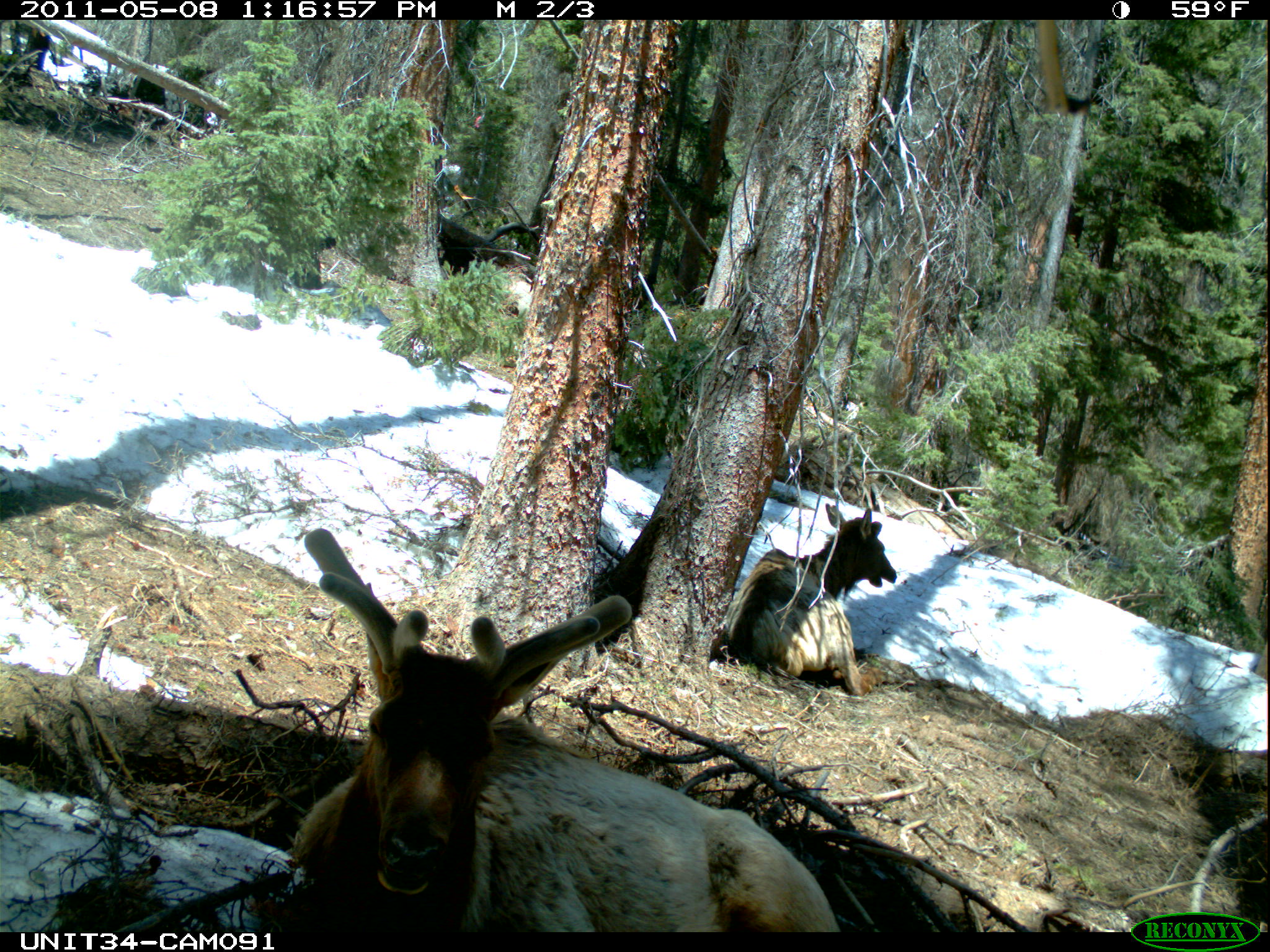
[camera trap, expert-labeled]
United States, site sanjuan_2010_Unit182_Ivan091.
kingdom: Animalia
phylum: Chordata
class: Mammalia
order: Artiodactyla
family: Cervidae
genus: Cervus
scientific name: Cervus elaphus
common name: red deer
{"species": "Cervus elaphus (red deer)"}